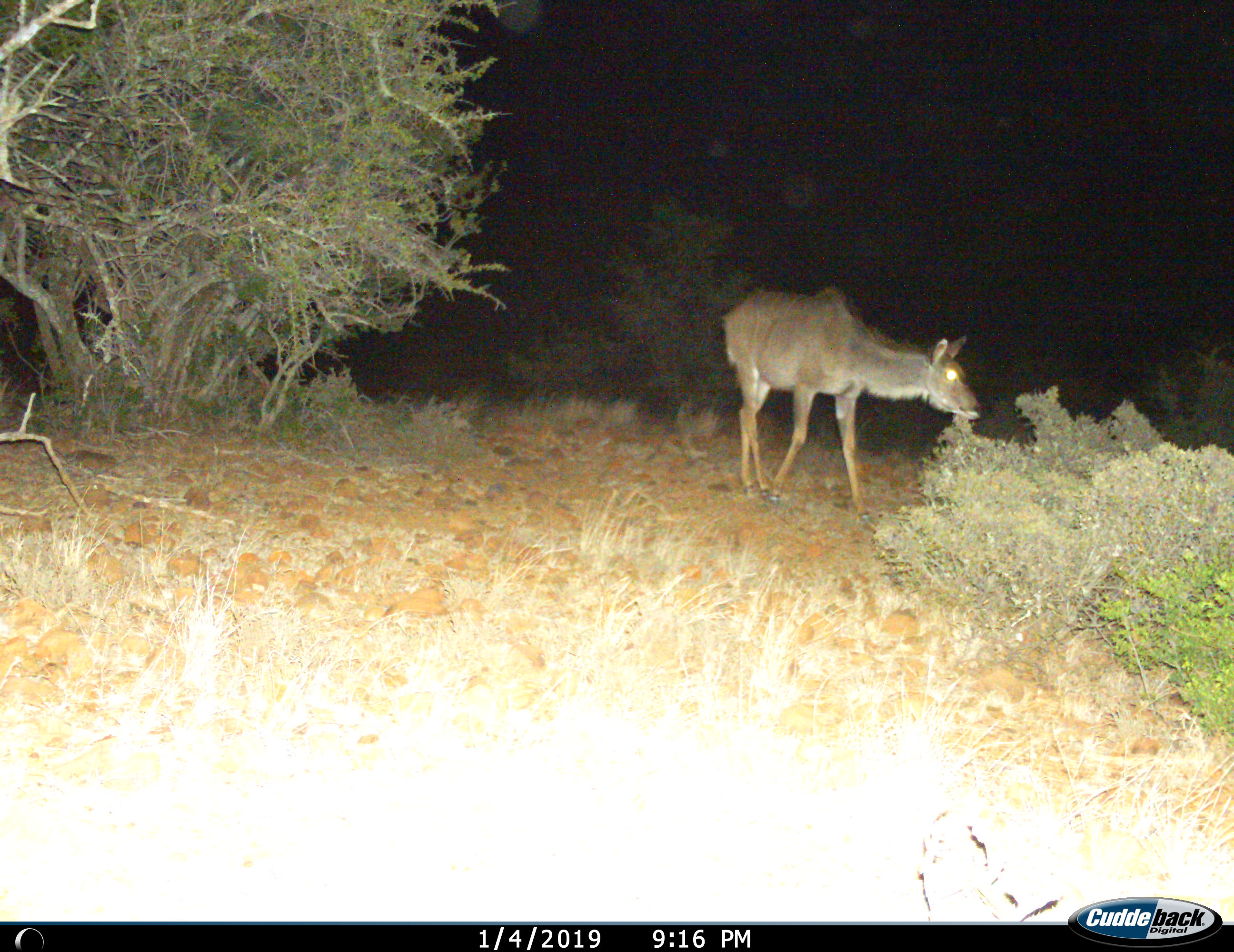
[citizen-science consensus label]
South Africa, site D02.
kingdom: Animalia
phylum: Chordata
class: Mammalia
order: Artiodactyla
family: Bovidae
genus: Tragelaphus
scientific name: Tragelaphus strepsiceros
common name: greater kudu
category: kudu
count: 1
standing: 56%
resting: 0%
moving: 44%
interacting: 0%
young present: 0%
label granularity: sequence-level